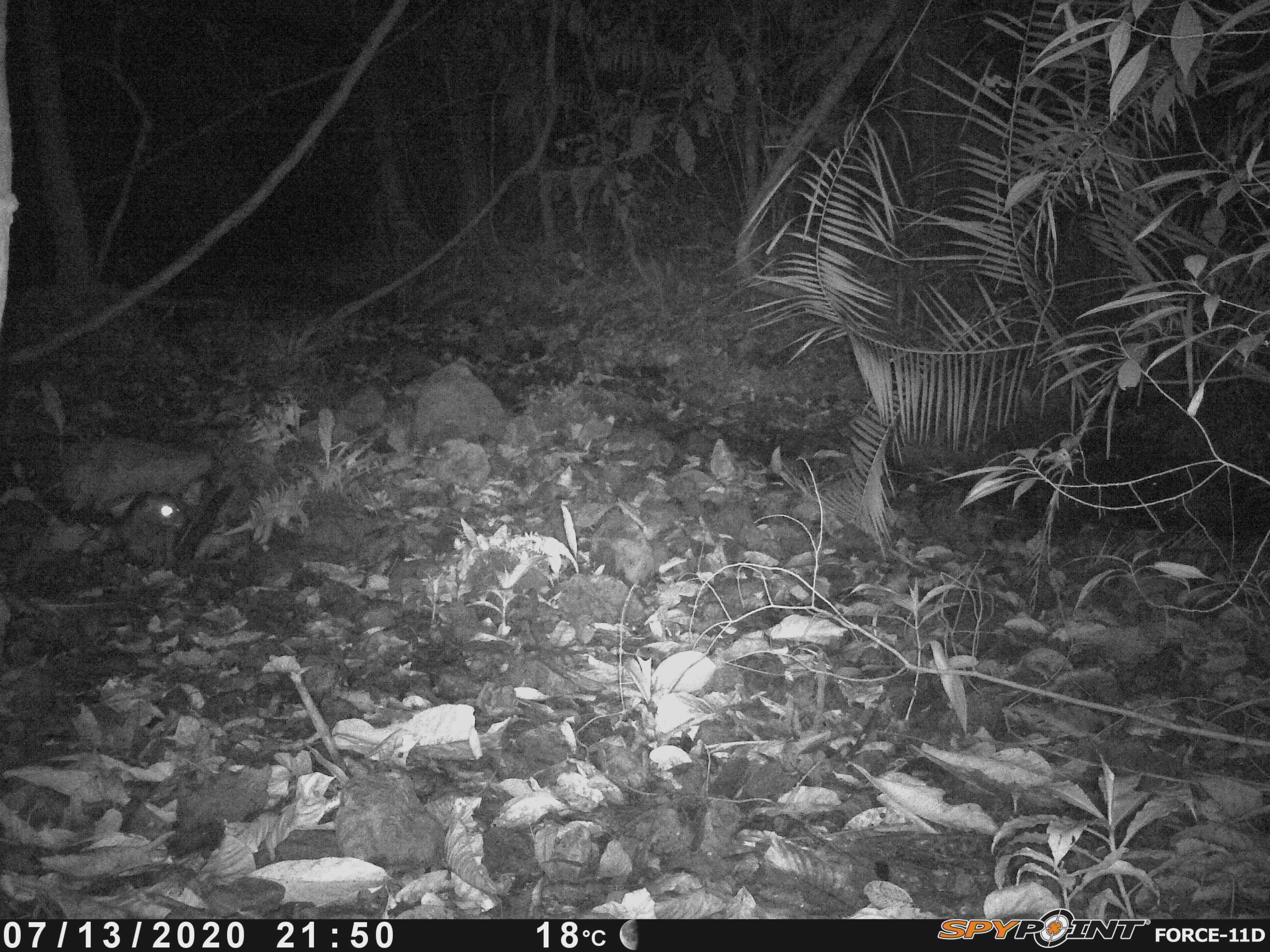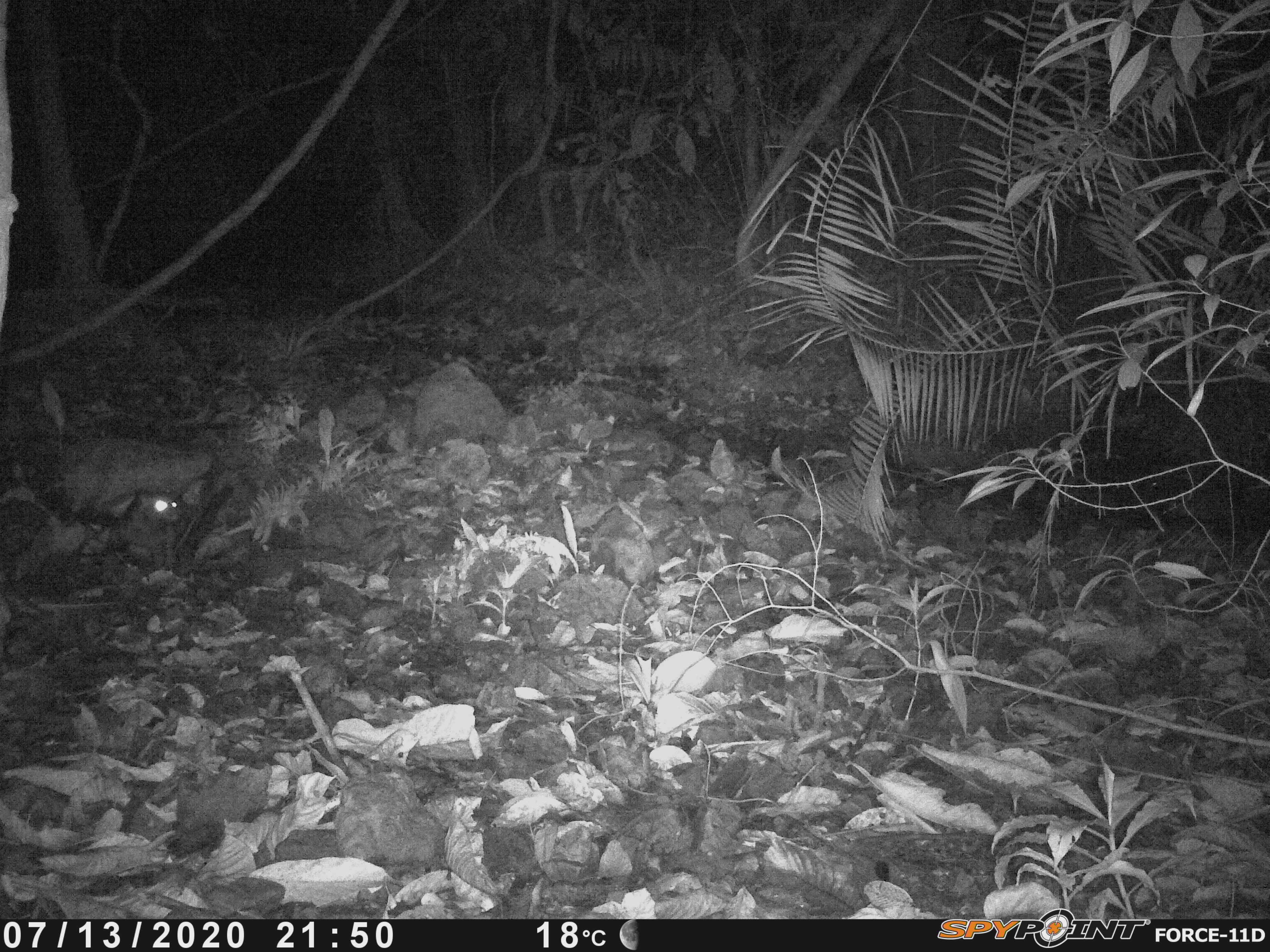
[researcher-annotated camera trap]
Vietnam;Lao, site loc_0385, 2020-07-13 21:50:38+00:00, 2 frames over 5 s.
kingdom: Animalia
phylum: Chordata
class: Mammalia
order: Carnivora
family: Viverridae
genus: Paradoxurus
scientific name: Paradoxurus hermaphroditus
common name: common palm civet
Common palm civet (Paradoxurus hermaphroditus). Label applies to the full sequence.